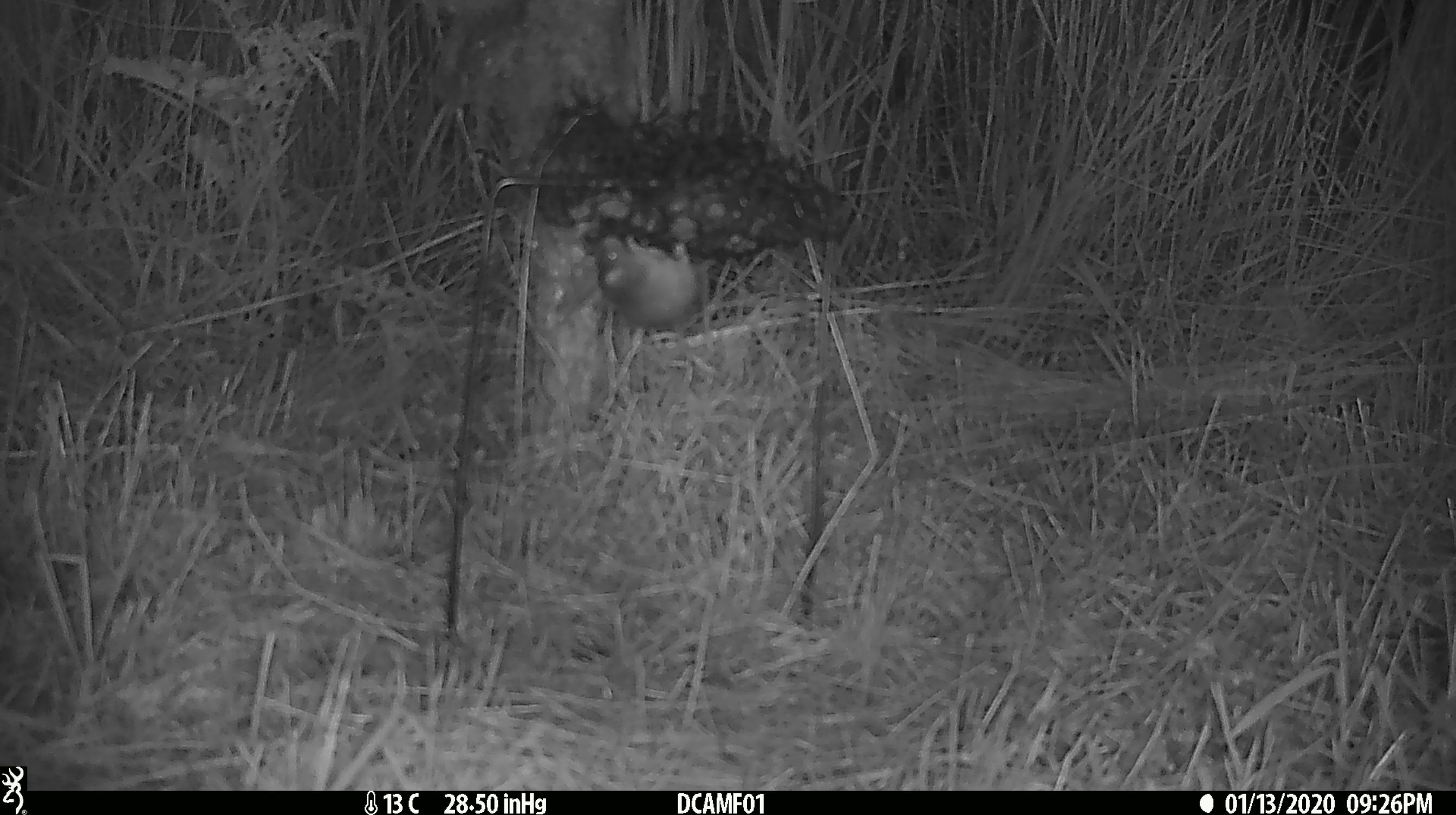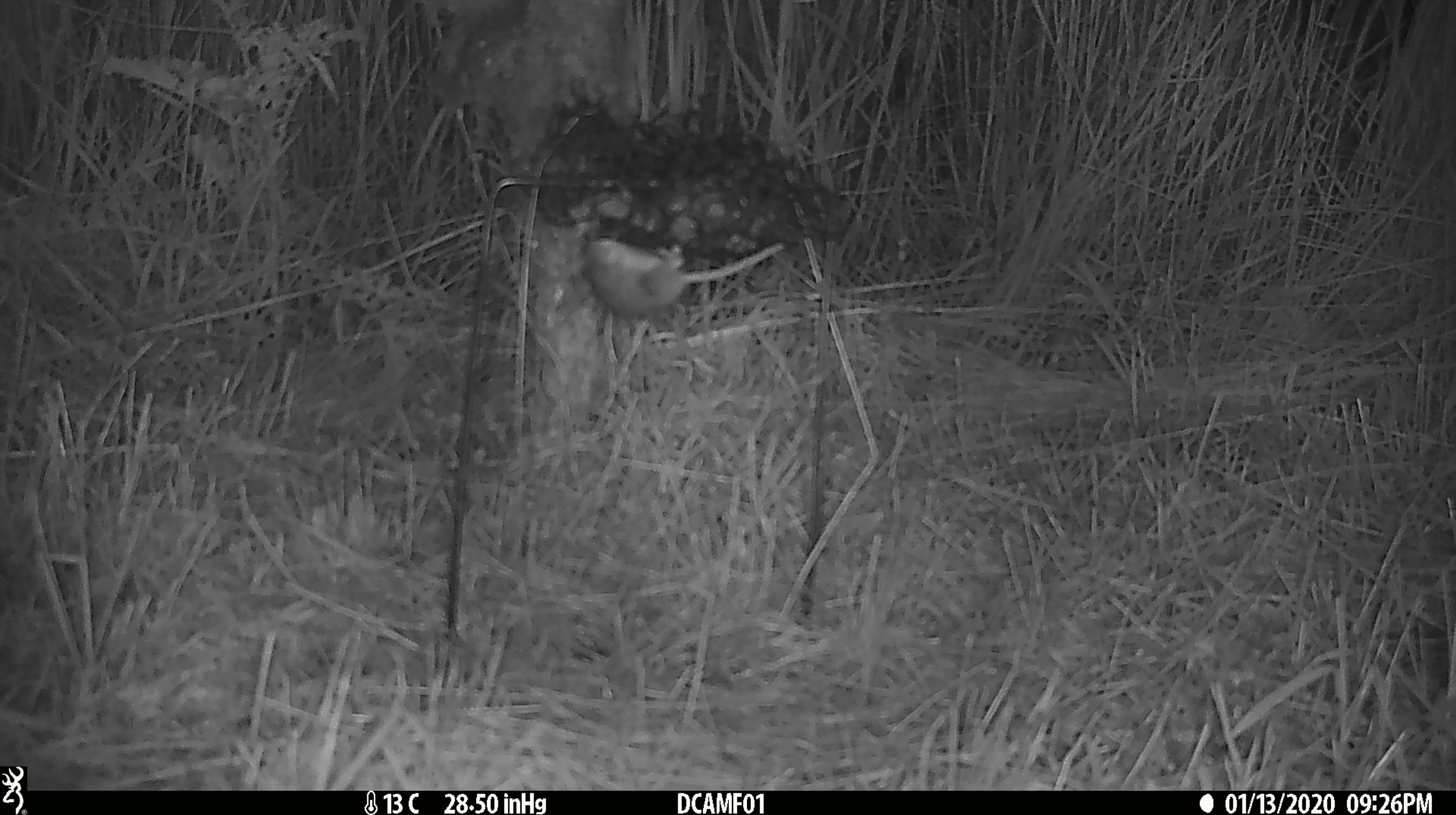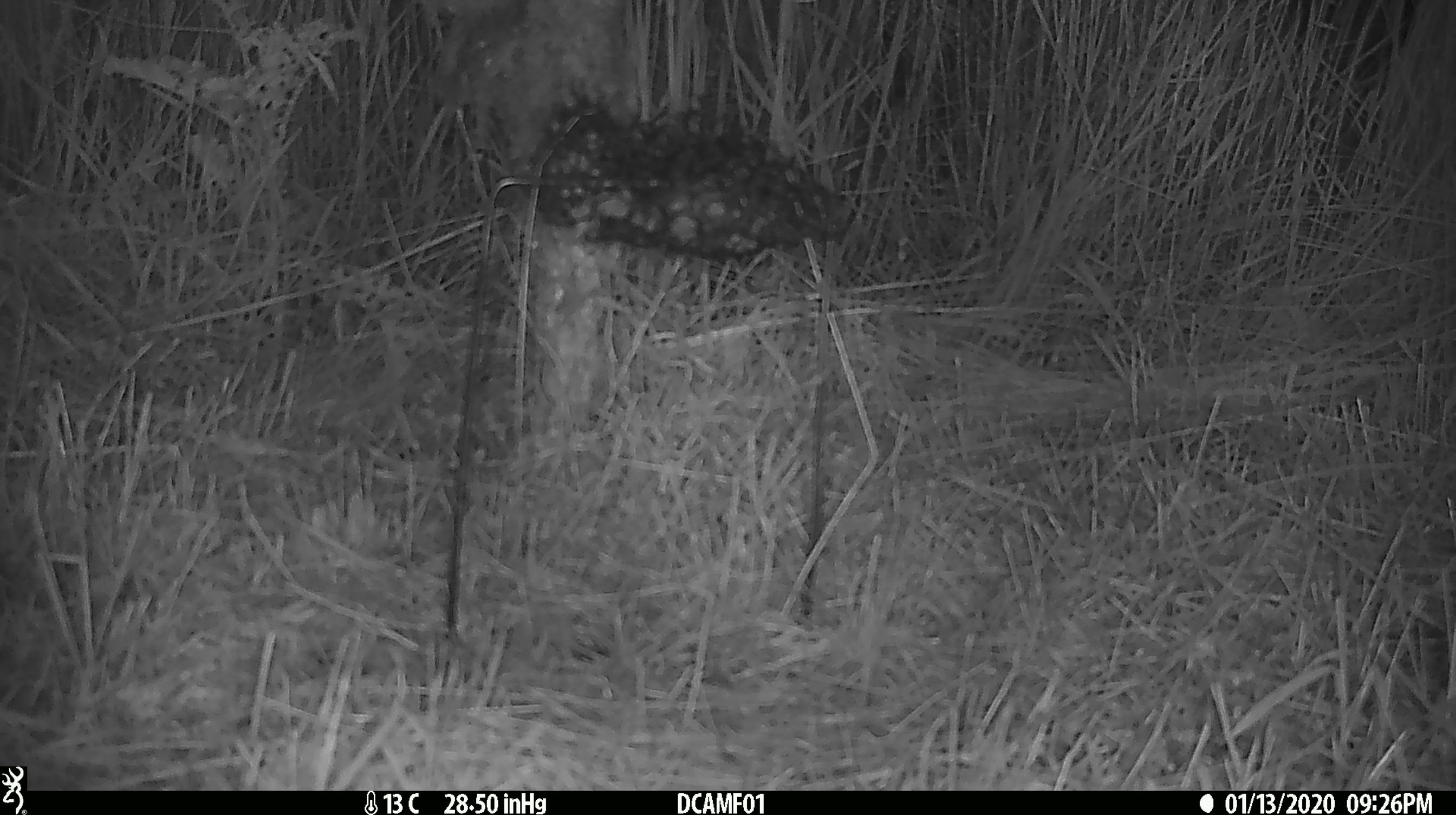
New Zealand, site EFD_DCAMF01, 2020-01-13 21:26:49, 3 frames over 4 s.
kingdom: Animalia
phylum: Chordata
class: Mammalia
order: Rodentia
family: Muridae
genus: Mus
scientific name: Mus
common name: mouse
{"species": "mouse (Mus)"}